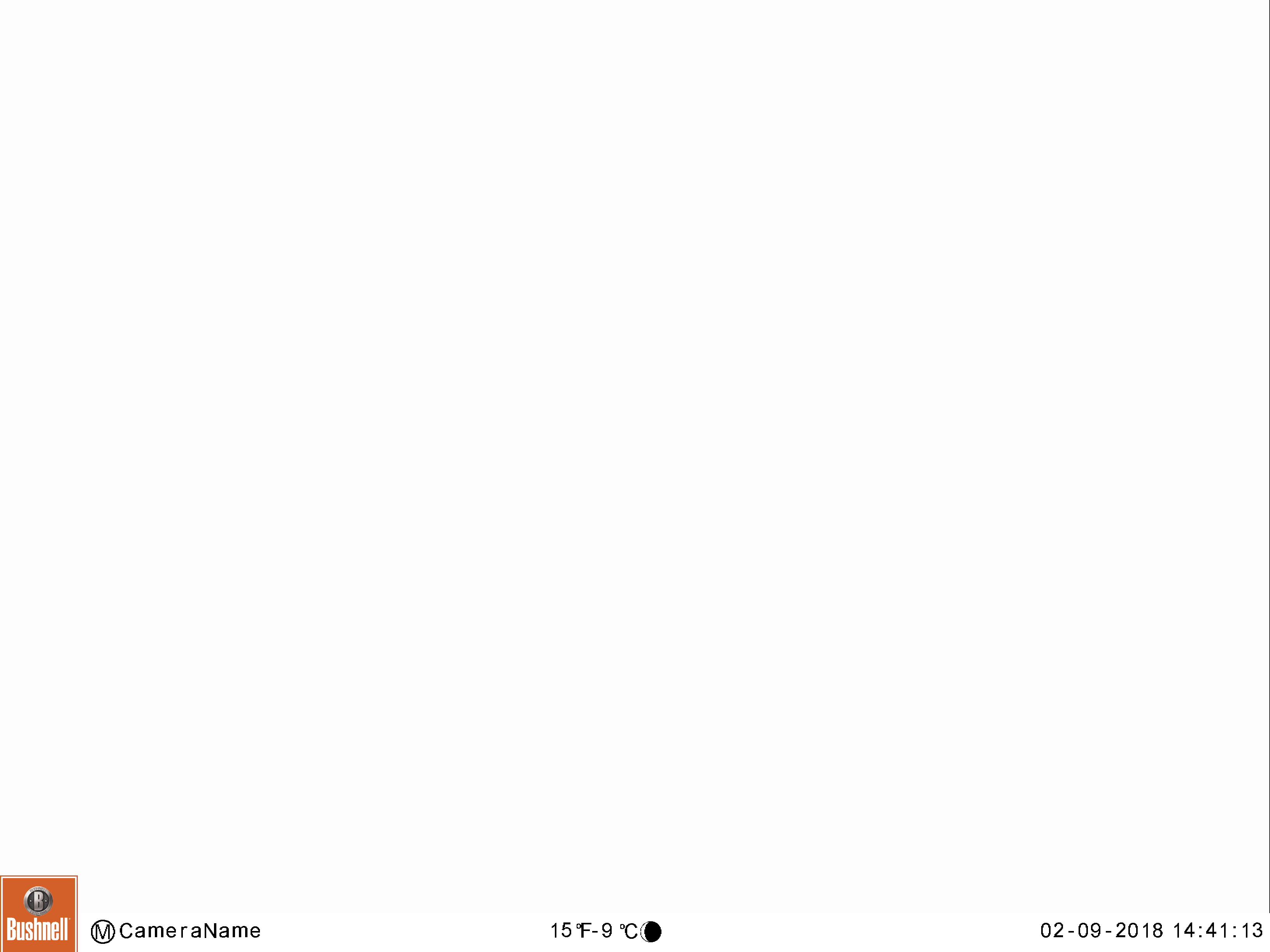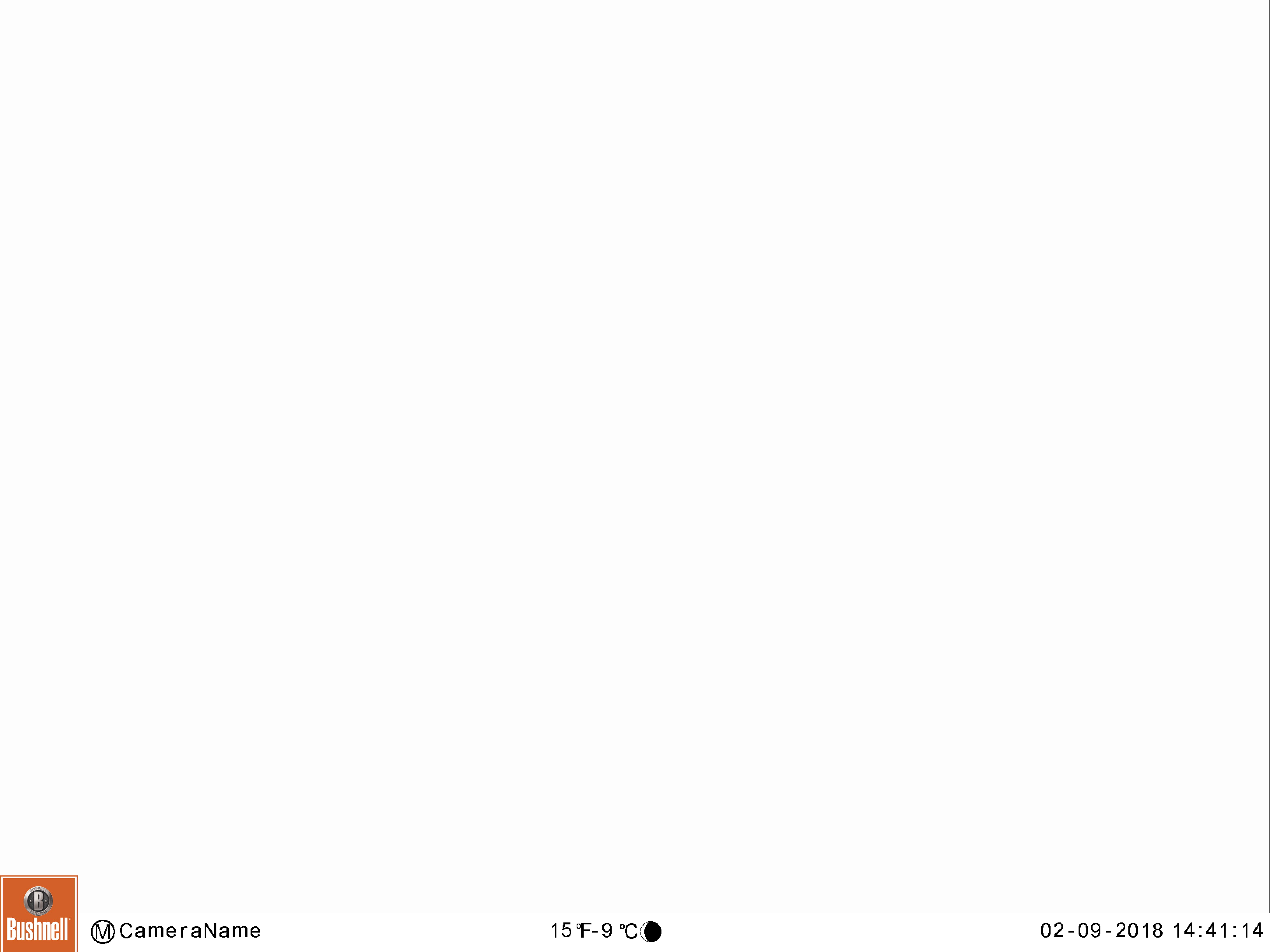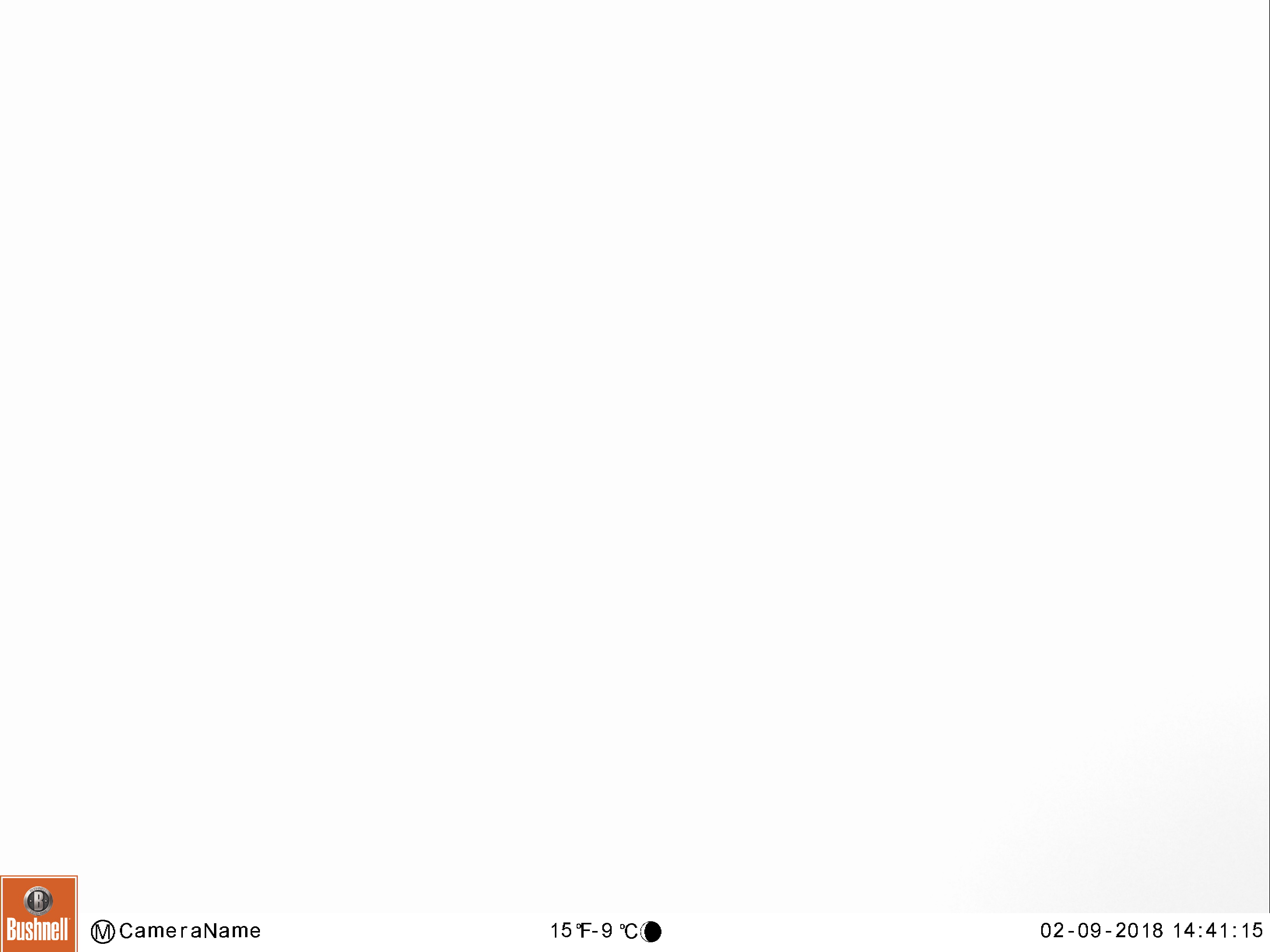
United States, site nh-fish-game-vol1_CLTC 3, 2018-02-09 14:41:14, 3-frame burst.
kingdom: Animalia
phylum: Chordata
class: Mammalia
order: Artiodactyla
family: Cervidae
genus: Alces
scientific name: Alces alces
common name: moose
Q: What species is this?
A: Moose (Alces alces).